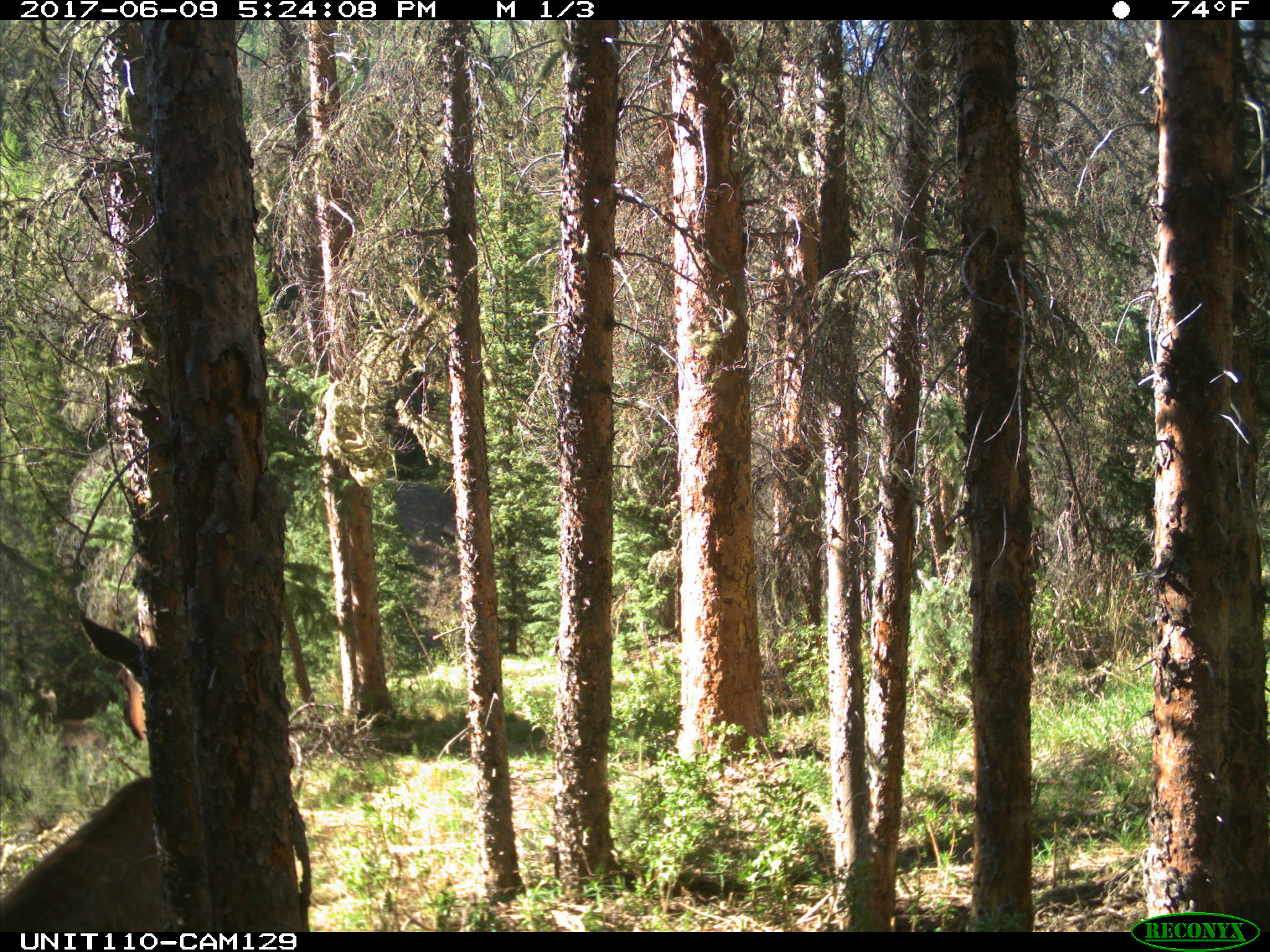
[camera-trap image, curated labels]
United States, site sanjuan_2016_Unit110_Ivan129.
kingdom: Animalia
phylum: Chordata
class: Mammalia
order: Artiodactyla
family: Cervidae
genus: Cervus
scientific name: Cervus elaphus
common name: red deer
Cervus elaphus (red deer).